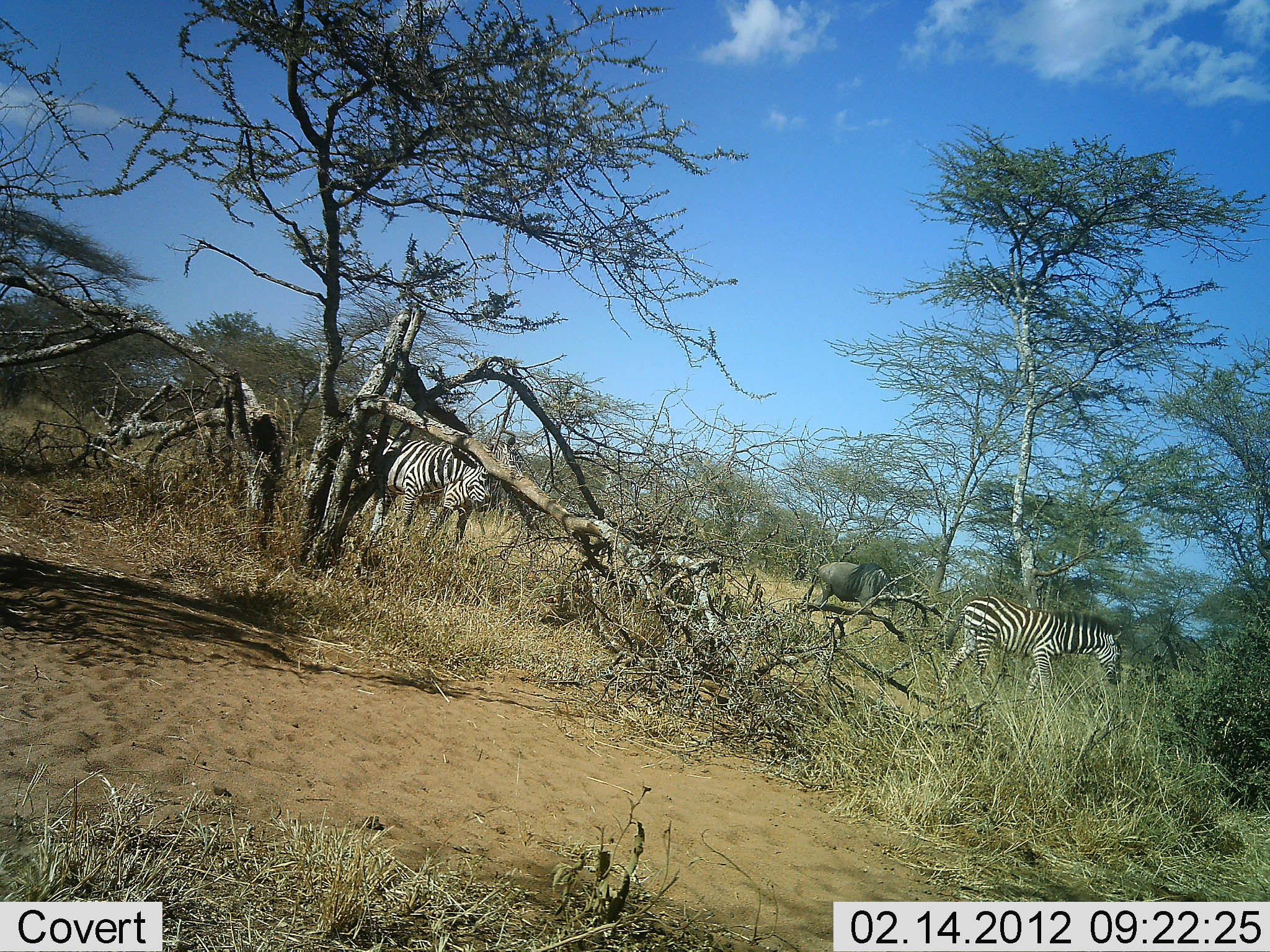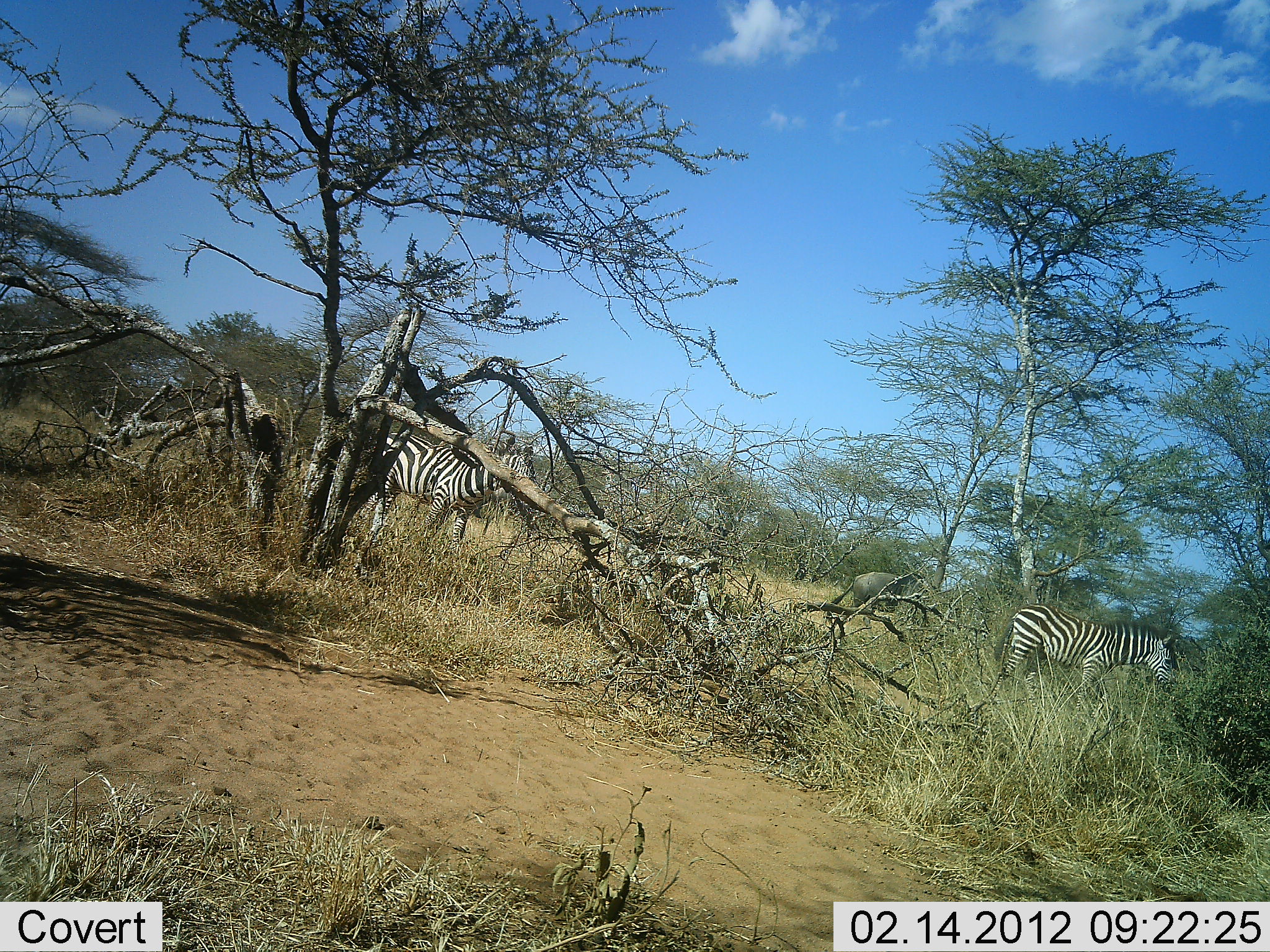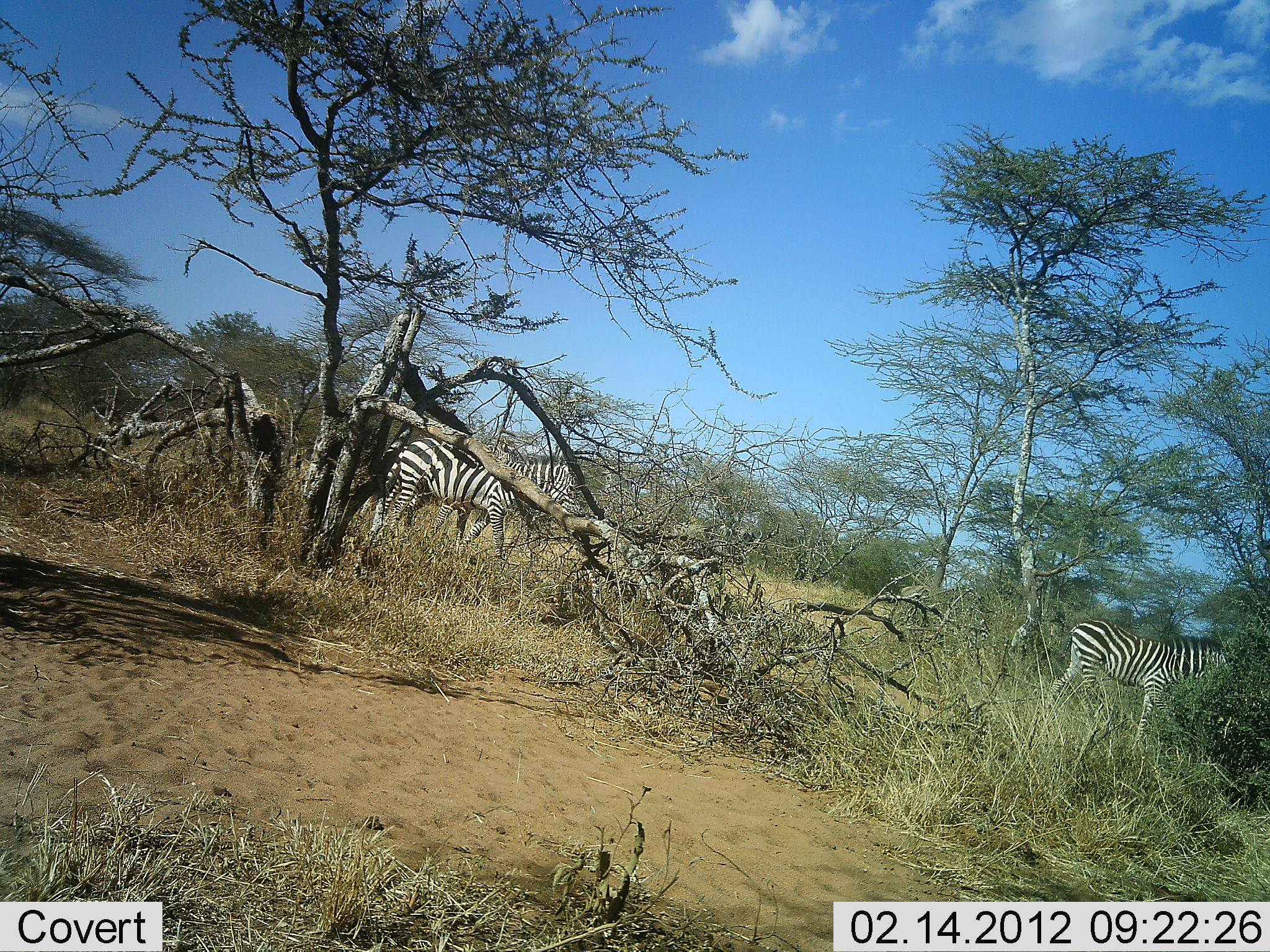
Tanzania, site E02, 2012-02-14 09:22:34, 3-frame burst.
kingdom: Animalia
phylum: Chordata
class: Mammalia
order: Artiodactyla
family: Bovidae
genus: Connochaetes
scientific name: Connochaetes taurinus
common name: blue wildebeest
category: wildebeest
Wildebeest (blue wildebeest) (Connochaetes taurinus), count 2. Behavior (volunteer vote fractions): standing 0%, resting 0%, moving 100%, interacting 0%. Young present (vote fraction): 0%. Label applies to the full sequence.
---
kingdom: Animalia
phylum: Chordata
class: Mammalia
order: Perissodactyla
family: Equidae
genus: Equus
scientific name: Equus quagga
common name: plains zebra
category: zebra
Zebra (plains zebra) (Equus quagga), count 2. Behavior (volunteer vote fractions): standing 16%, resting 0%, moving 100%, interacting 0%. Young present (vote fraction): 0%. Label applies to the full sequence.